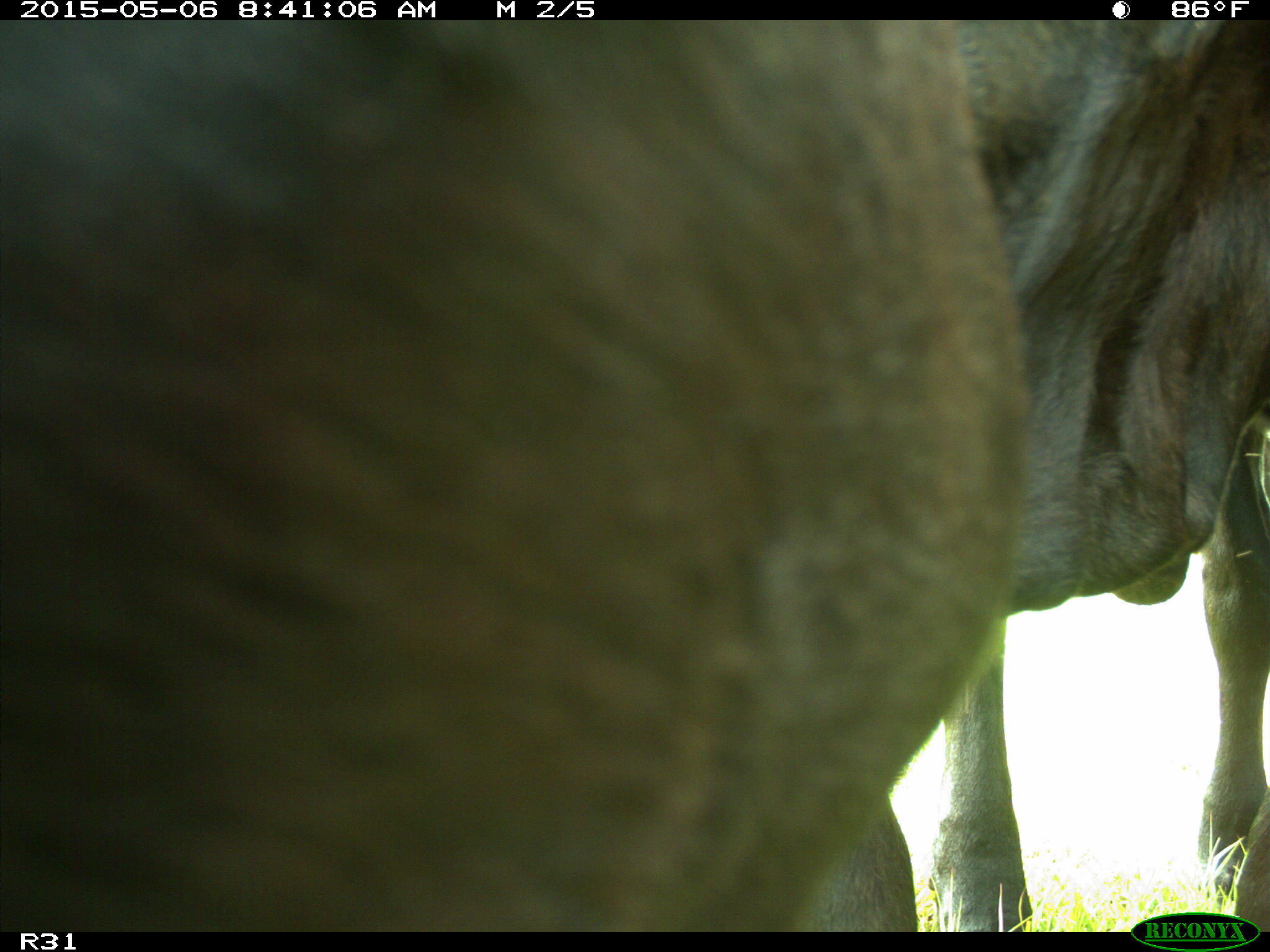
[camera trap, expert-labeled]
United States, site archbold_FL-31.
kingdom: Animalia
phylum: Chordata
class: Mammalia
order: Artiodactyla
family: Bovidae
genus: Bos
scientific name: Bos taurus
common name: domestic cow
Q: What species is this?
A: Bos taurus (domestic cow).